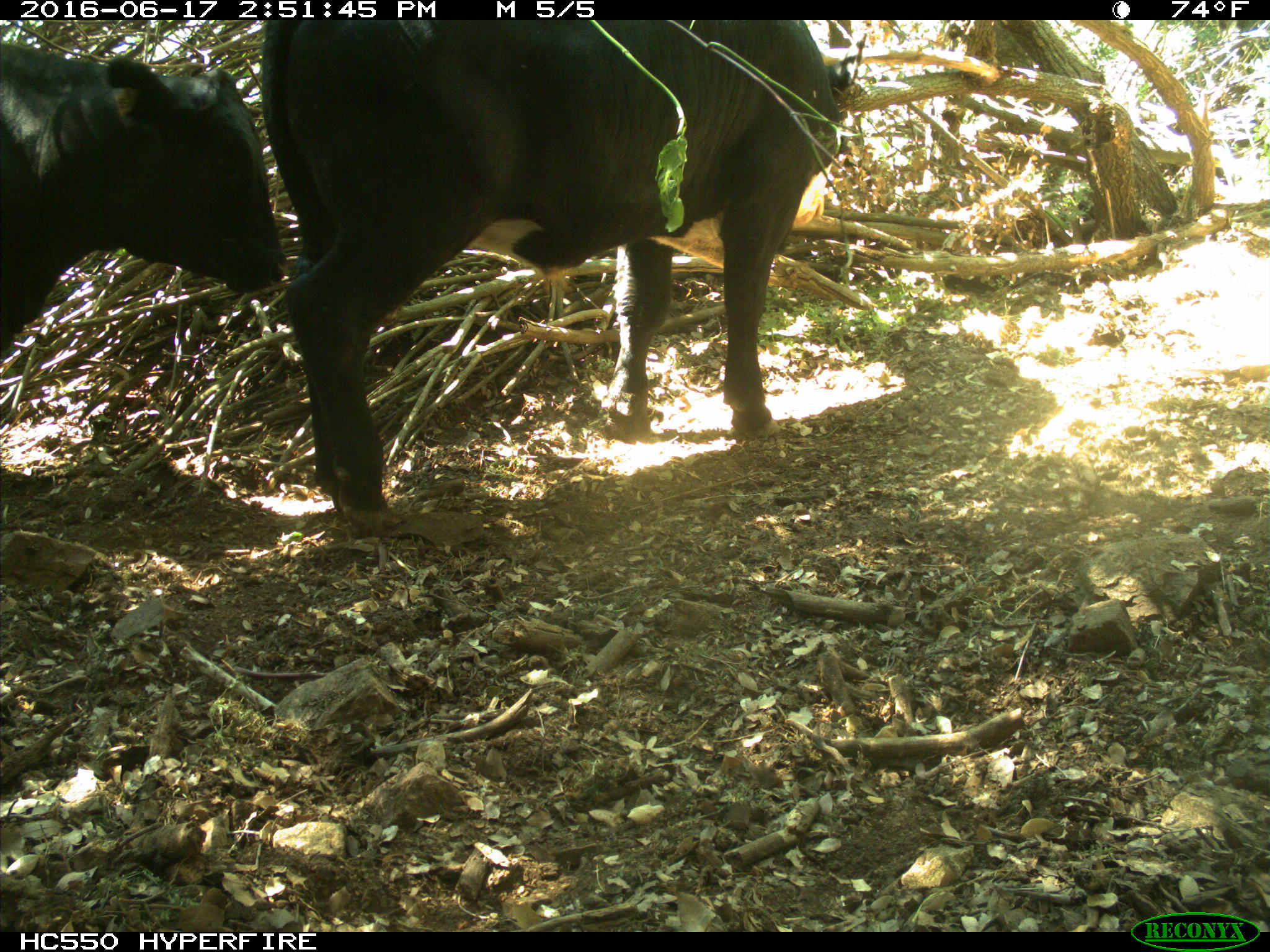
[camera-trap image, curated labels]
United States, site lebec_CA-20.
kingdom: Animalia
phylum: Chordata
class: Mammalia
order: Artiodactyla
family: Bovidae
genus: Bos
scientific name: Bos taurus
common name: domestic cow